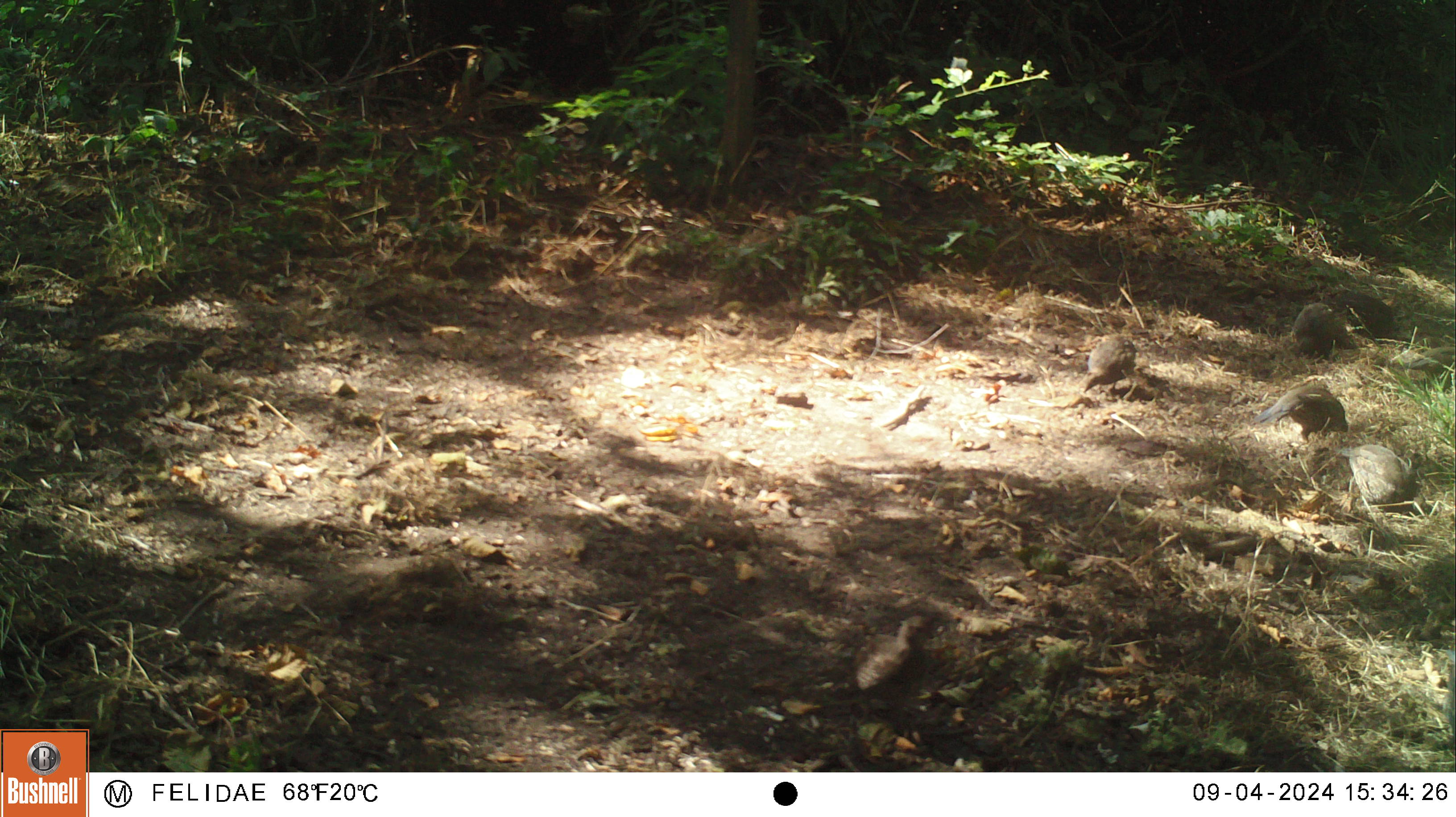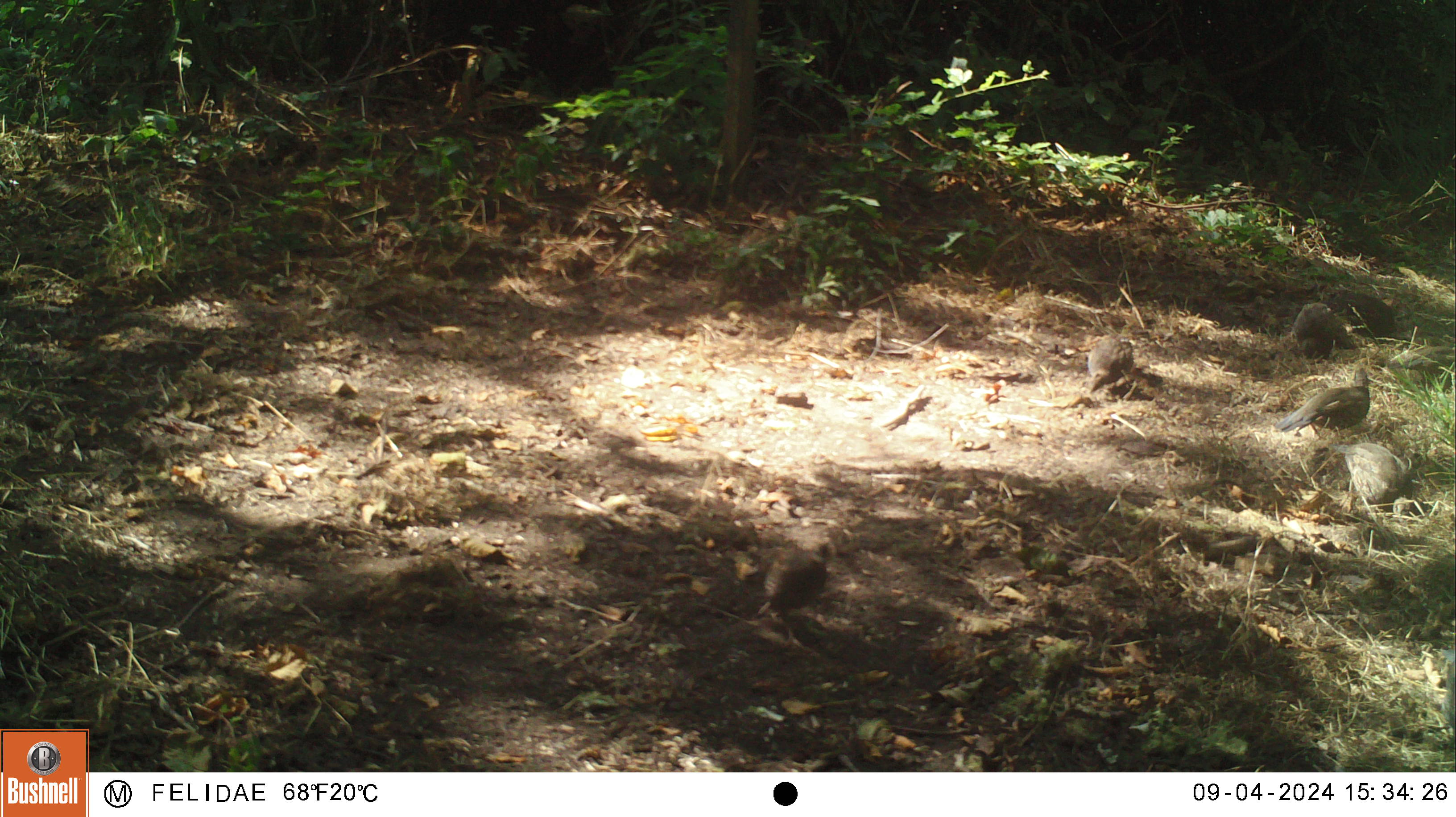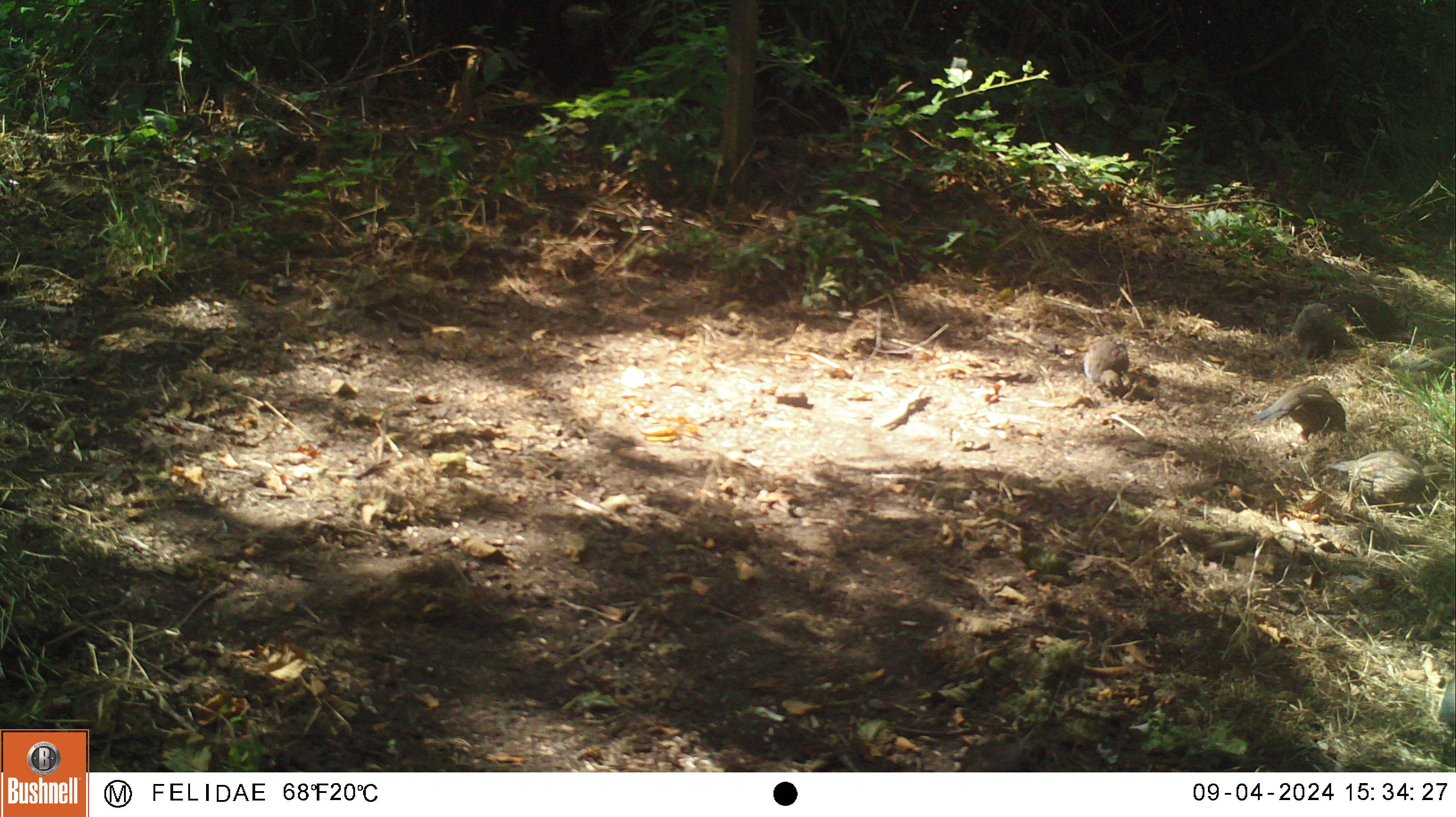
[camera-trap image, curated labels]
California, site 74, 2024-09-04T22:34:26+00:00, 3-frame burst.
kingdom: Animalia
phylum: Chordata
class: Aves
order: Galliformes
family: Odontophoridae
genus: Callipepla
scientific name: Callipepla californica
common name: california quail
California quail (Callipepla californica).